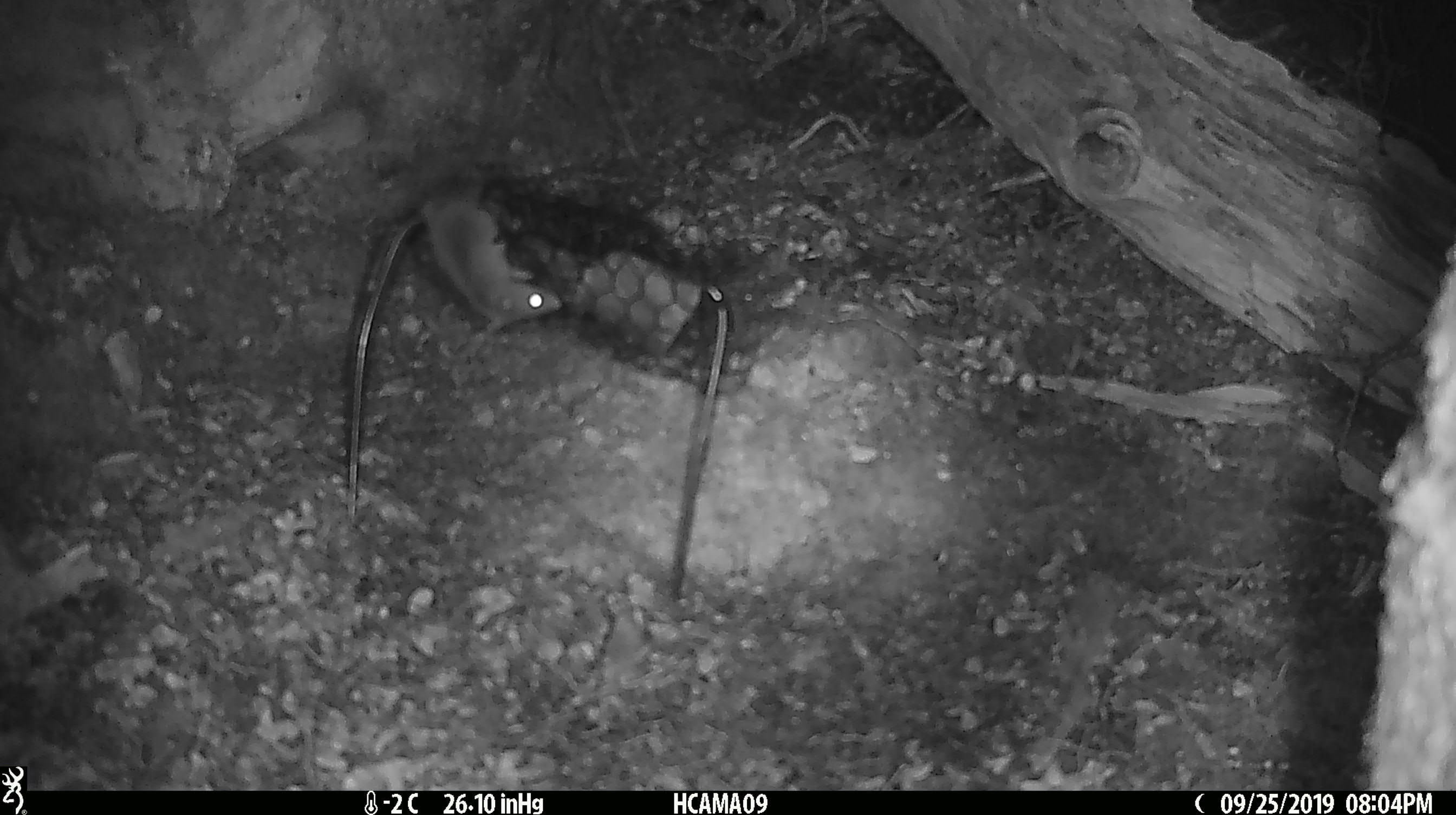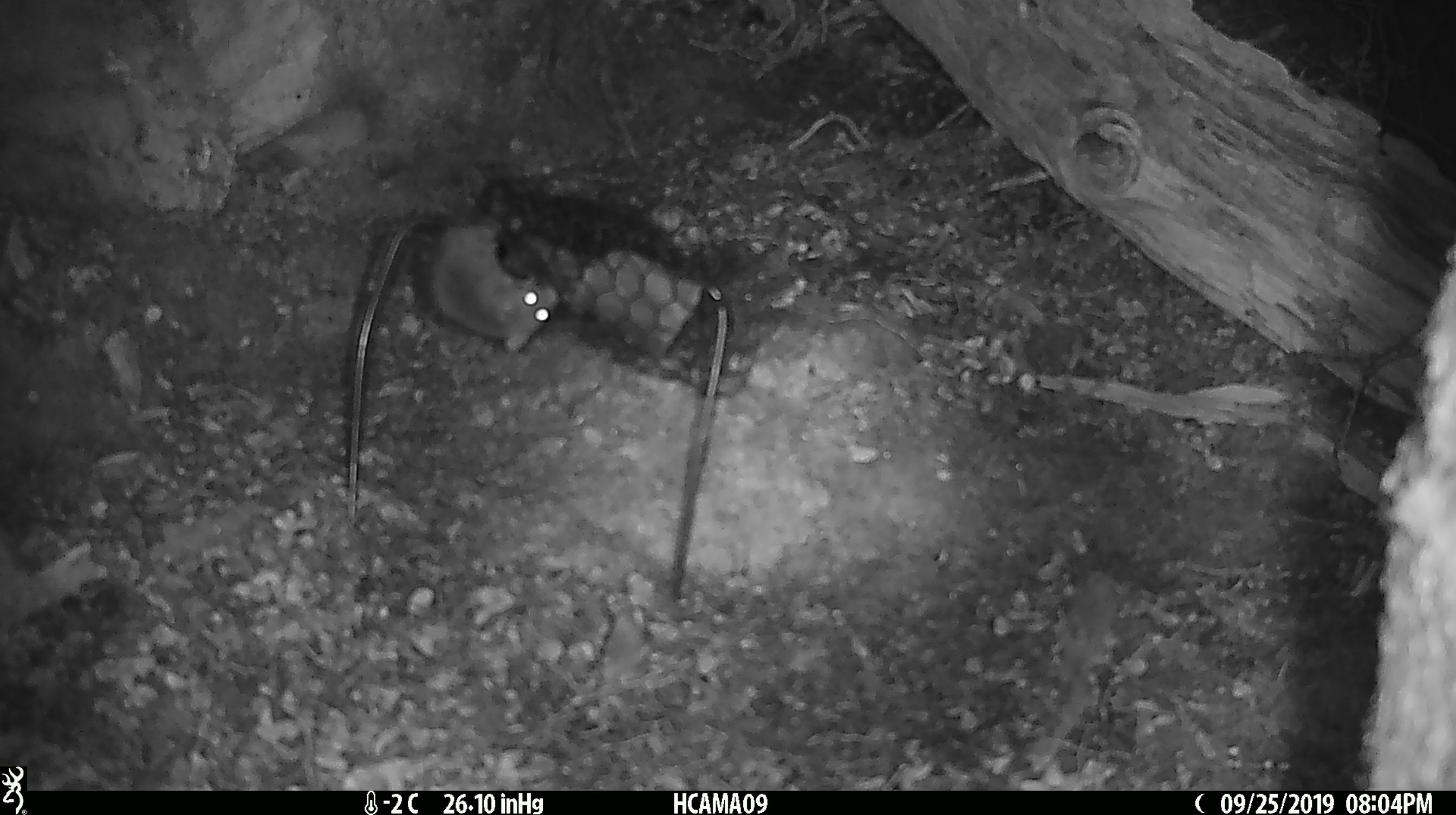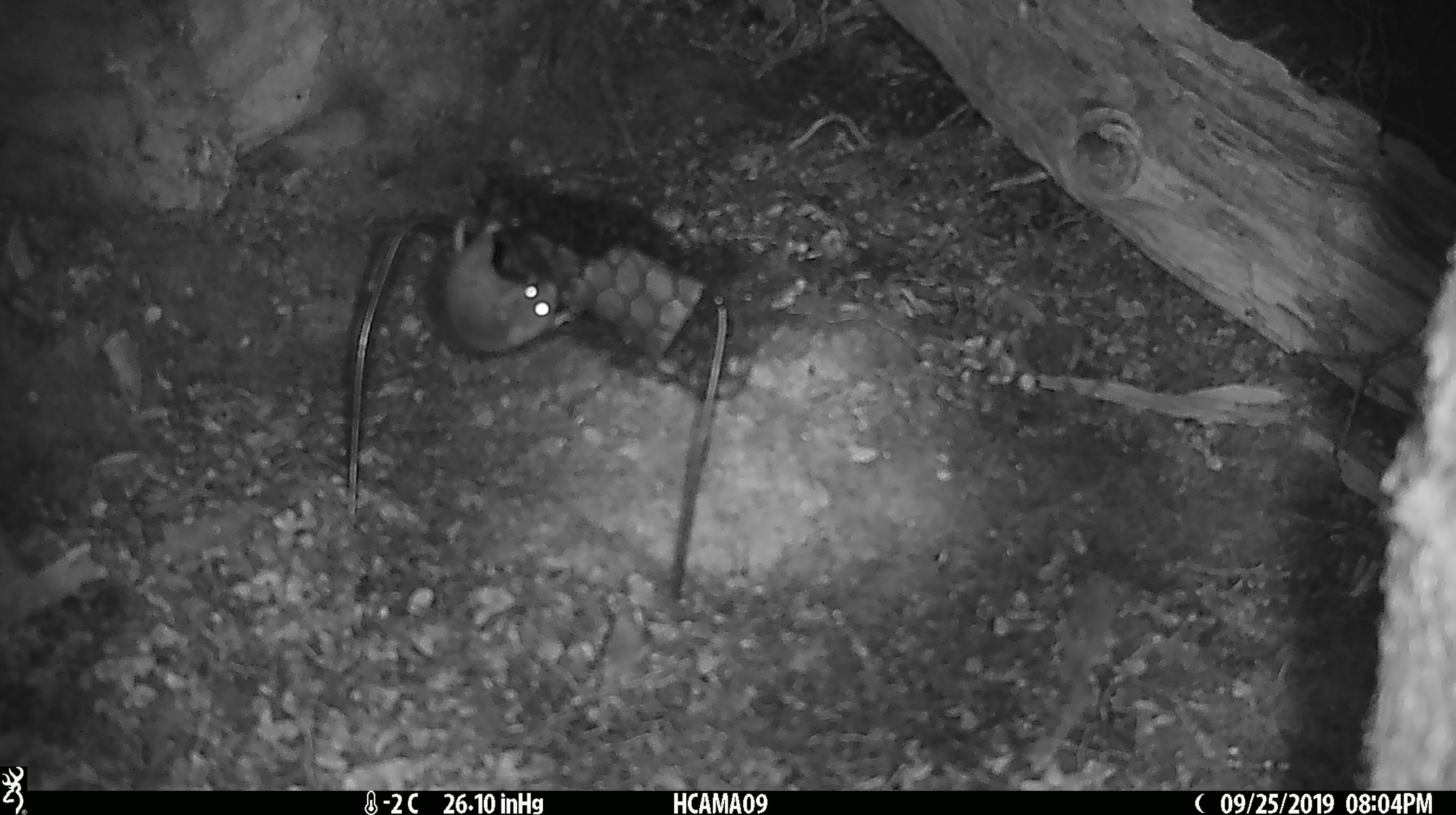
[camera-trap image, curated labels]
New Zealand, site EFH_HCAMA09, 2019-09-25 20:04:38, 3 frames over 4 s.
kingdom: Animalia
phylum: Chordata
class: Mammalia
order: Rodentia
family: Muridae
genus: Mus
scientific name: Mus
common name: mouse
Mouse (Mus).